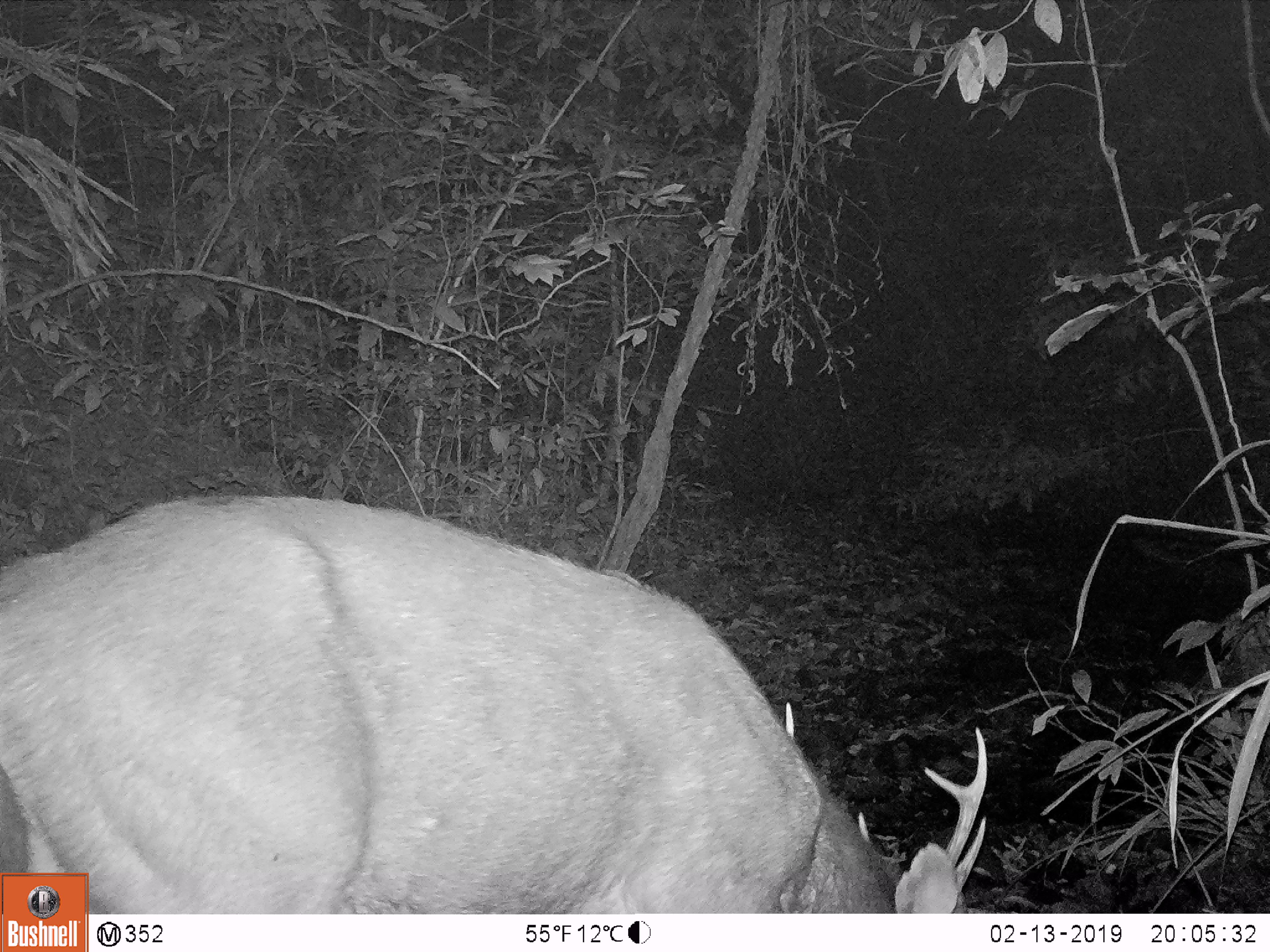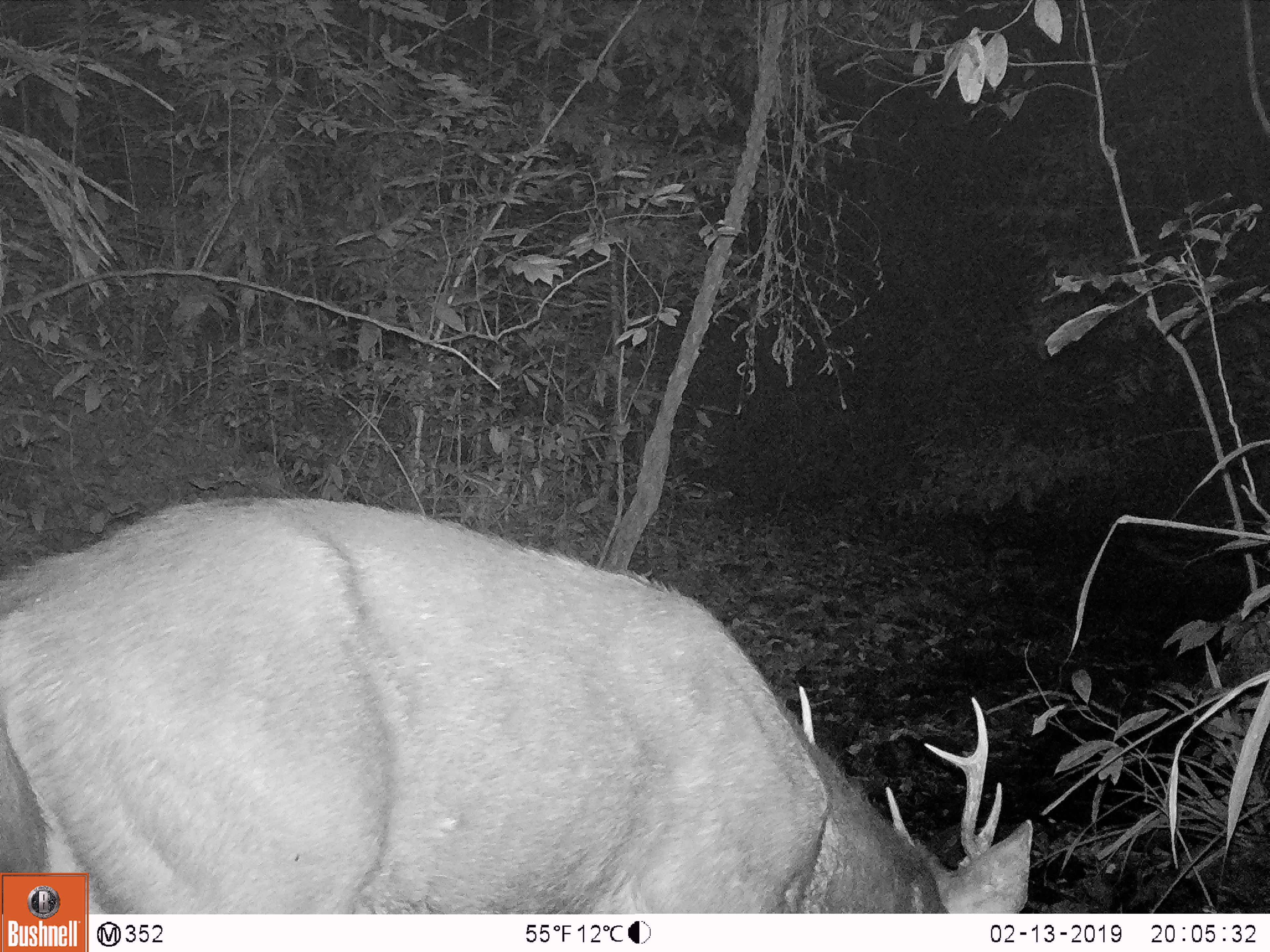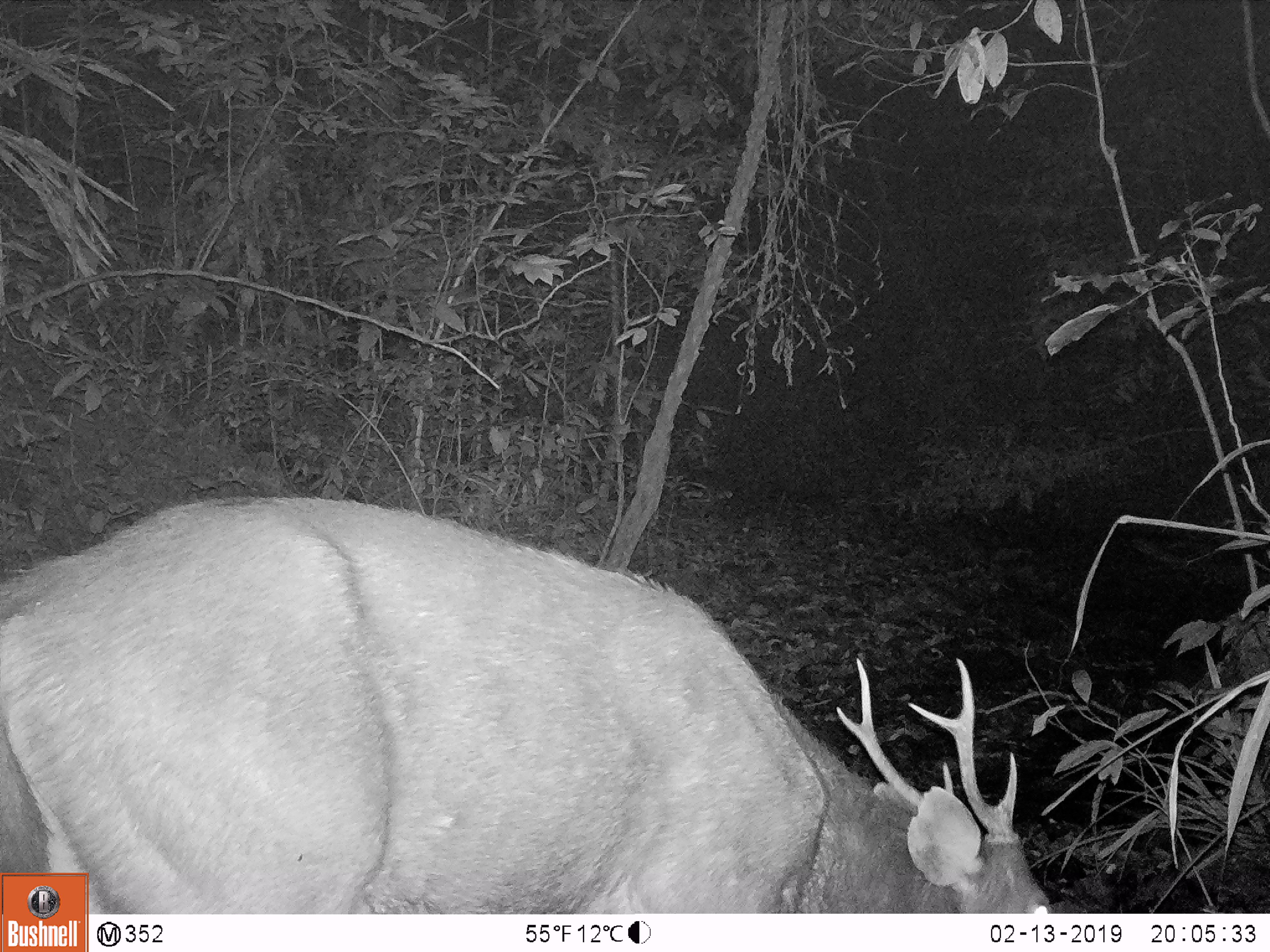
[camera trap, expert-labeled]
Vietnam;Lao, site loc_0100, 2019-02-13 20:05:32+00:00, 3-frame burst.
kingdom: Animalia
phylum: Chordata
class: Mammalia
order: Artiodactyla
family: Cervidae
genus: Rusa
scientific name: Rusa unicolor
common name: sambar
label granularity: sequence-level